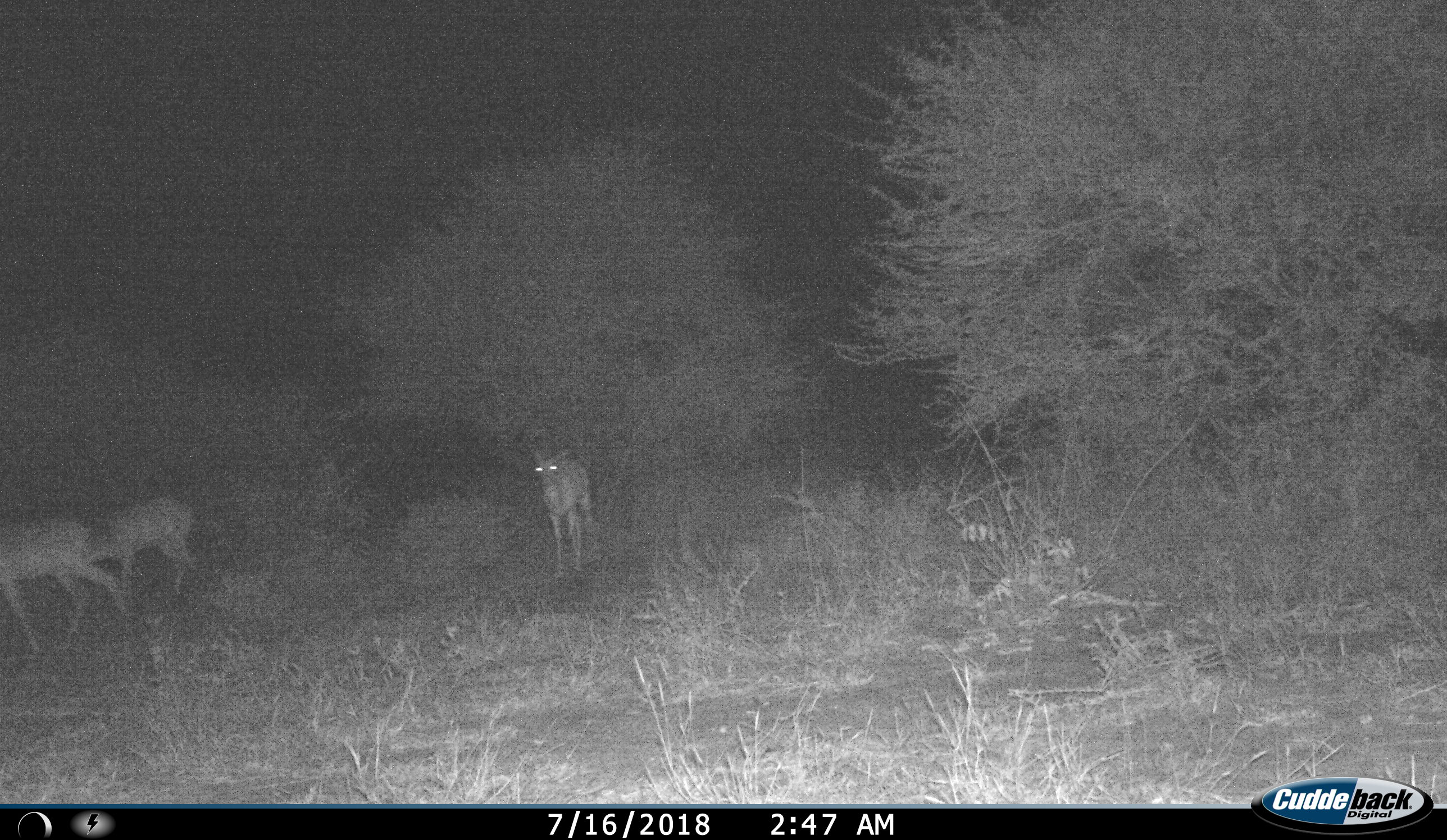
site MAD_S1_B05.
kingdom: Animalia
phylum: Chordata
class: Mammalia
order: Artiodactyla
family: Bovidae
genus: Aepyceros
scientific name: Aepyceros melampus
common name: impala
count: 3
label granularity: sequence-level